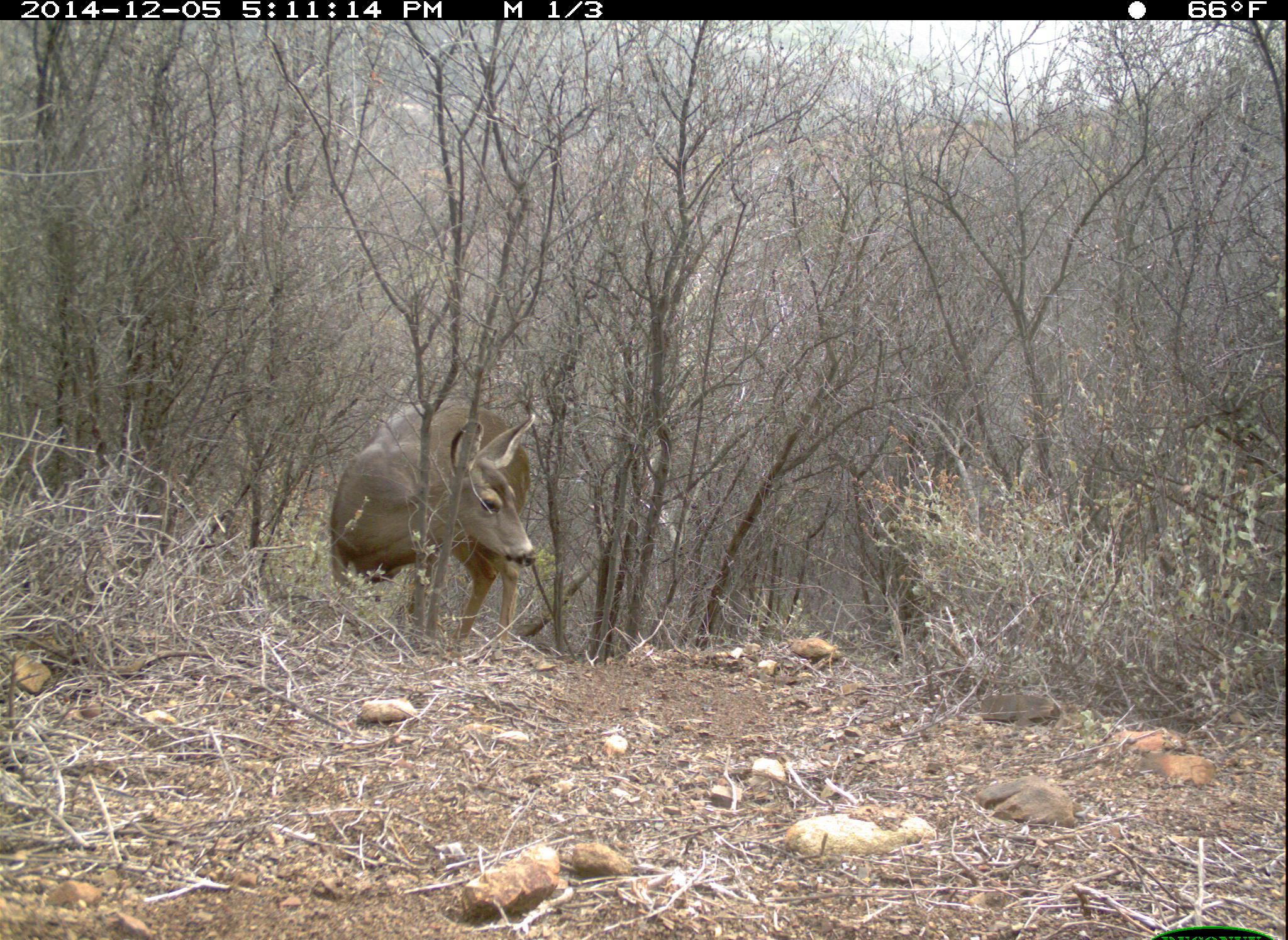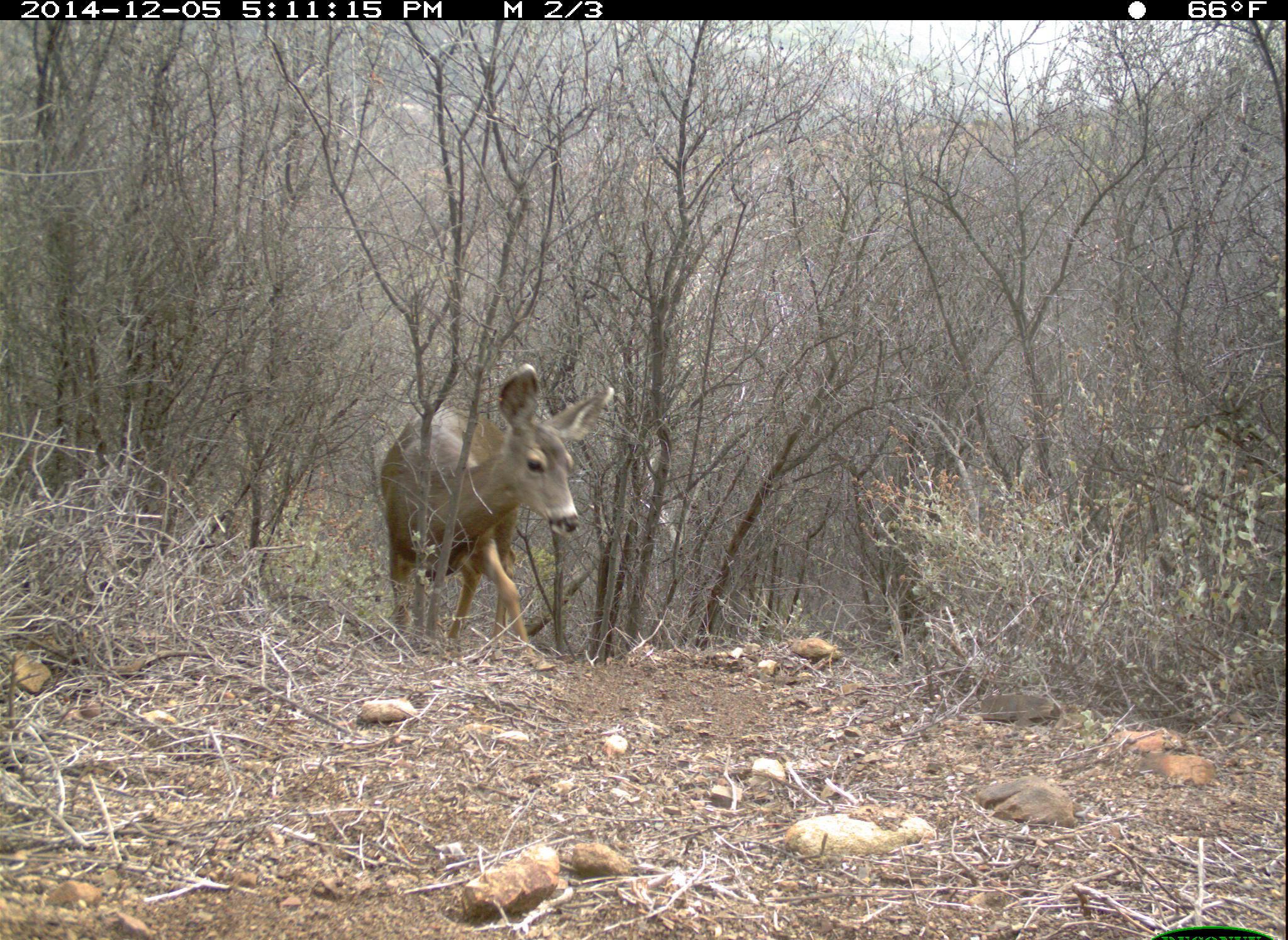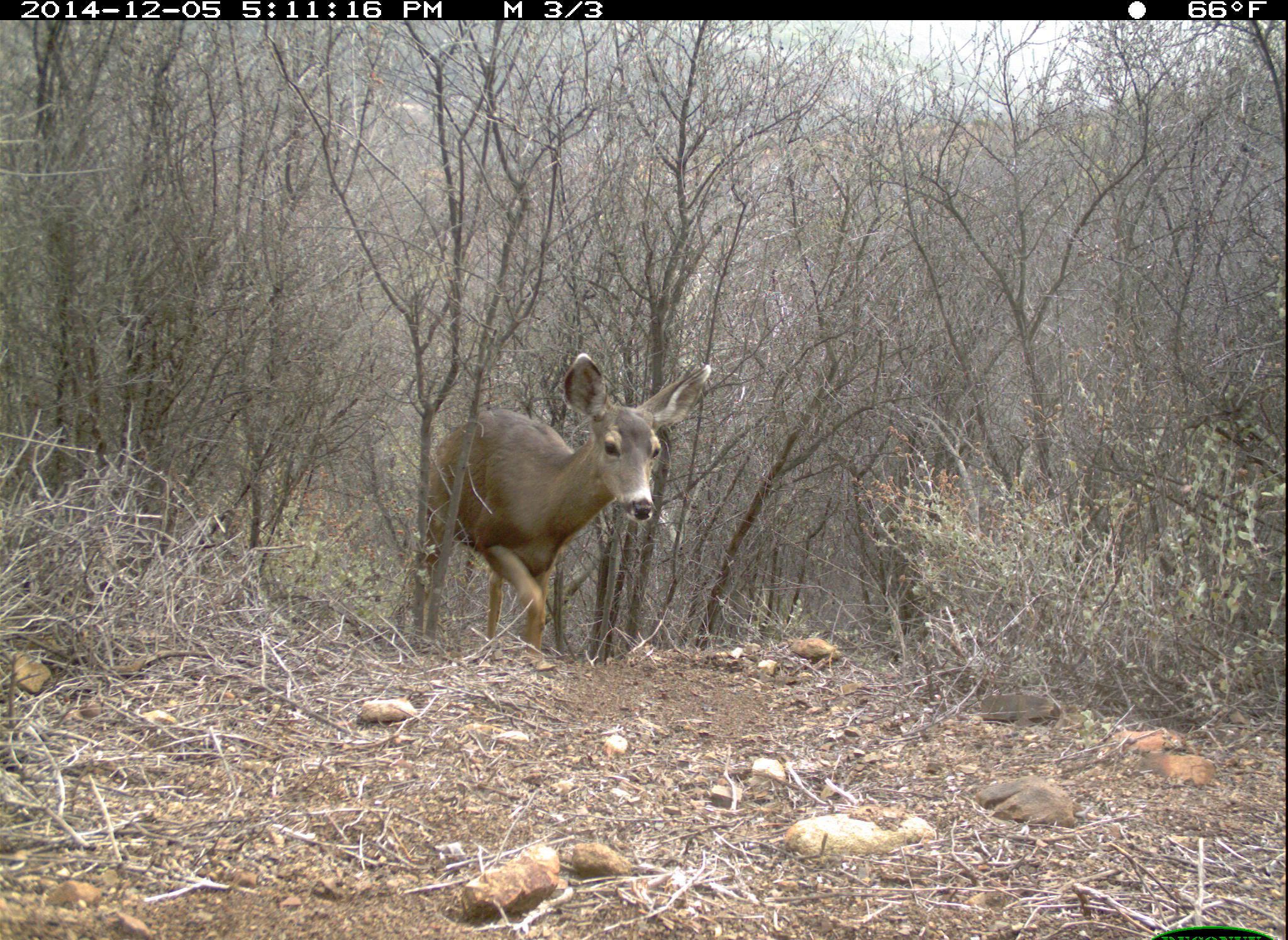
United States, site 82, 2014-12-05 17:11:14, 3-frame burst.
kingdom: Animalia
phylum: Chordata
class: Mammalia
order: Artiodactyla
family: Cervidae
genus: Odocoileus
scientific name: Odocoileus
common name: deer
Deer (Odocoileus).